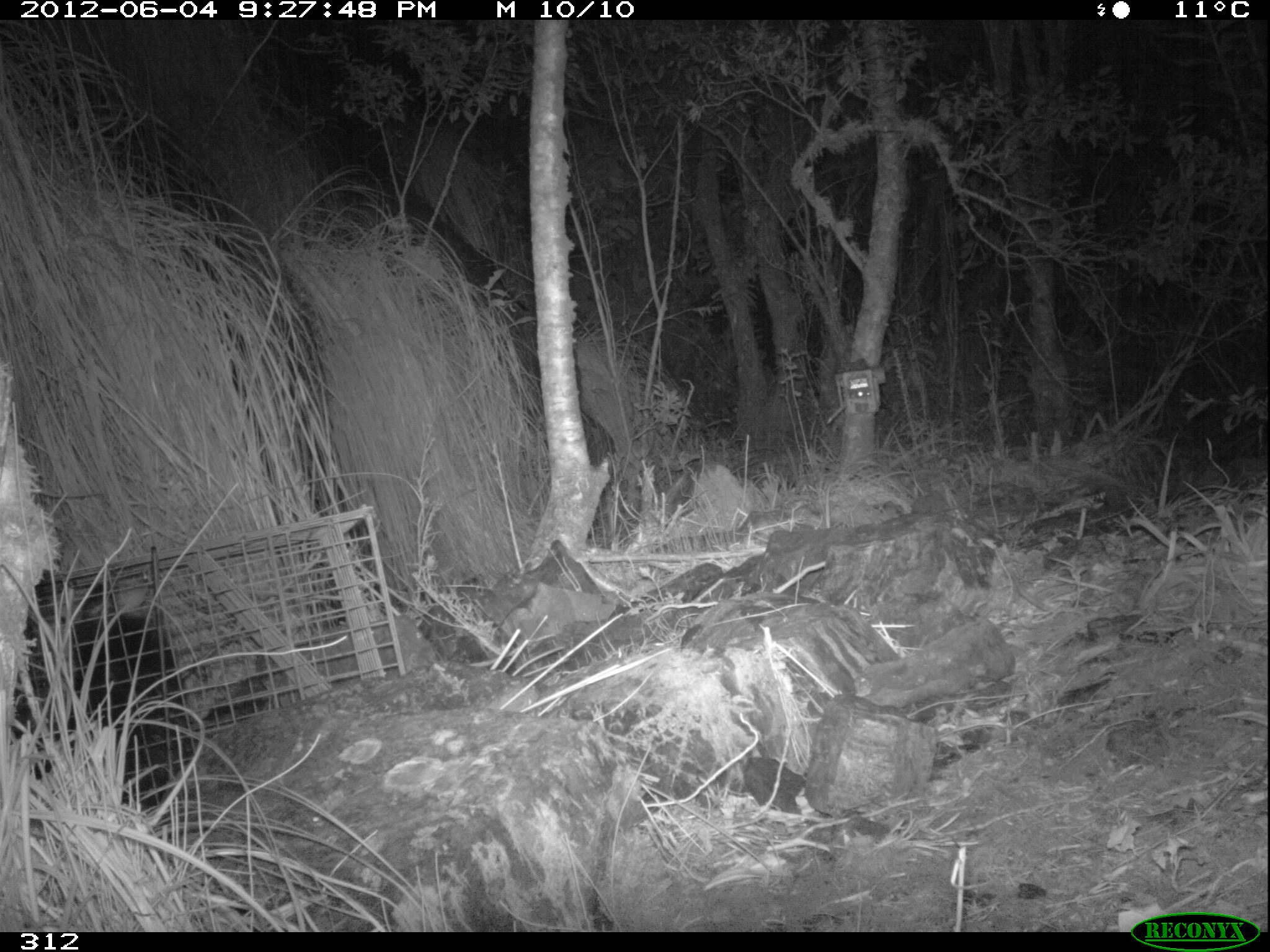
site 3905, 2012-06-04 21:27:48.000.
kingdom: Animalia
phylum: Chordata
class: Mammalia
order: Didelphimorphia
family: Didelphidae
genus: Didelphis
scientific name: Didelphis pernigra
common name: andean white-eared opossum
Didelphis pernigra (andean white-eared opossum).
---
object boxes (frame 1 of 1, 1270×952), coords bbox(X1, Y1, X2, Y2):
didelphis pernigra: bbox(8, 567, 202, 809)